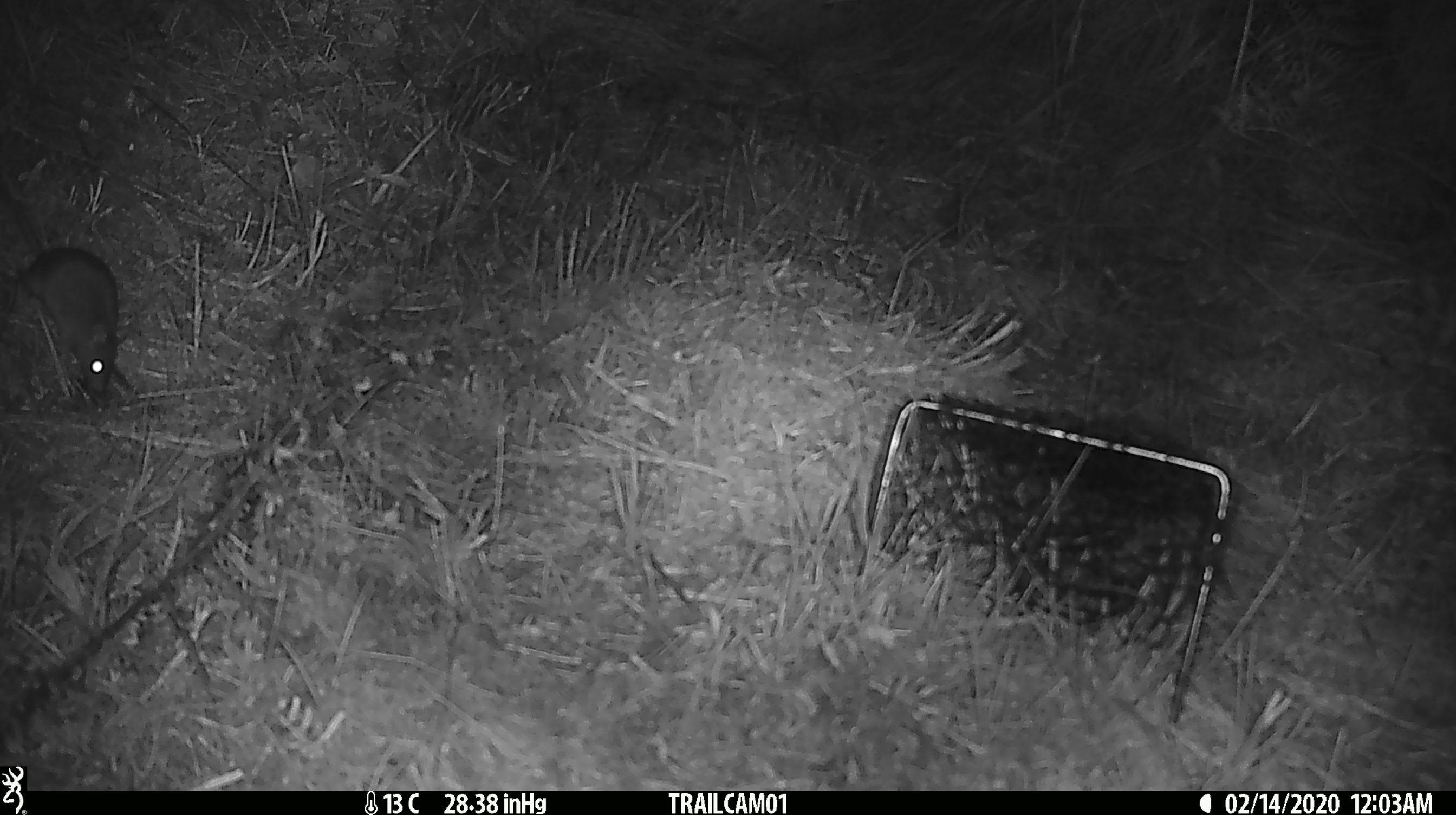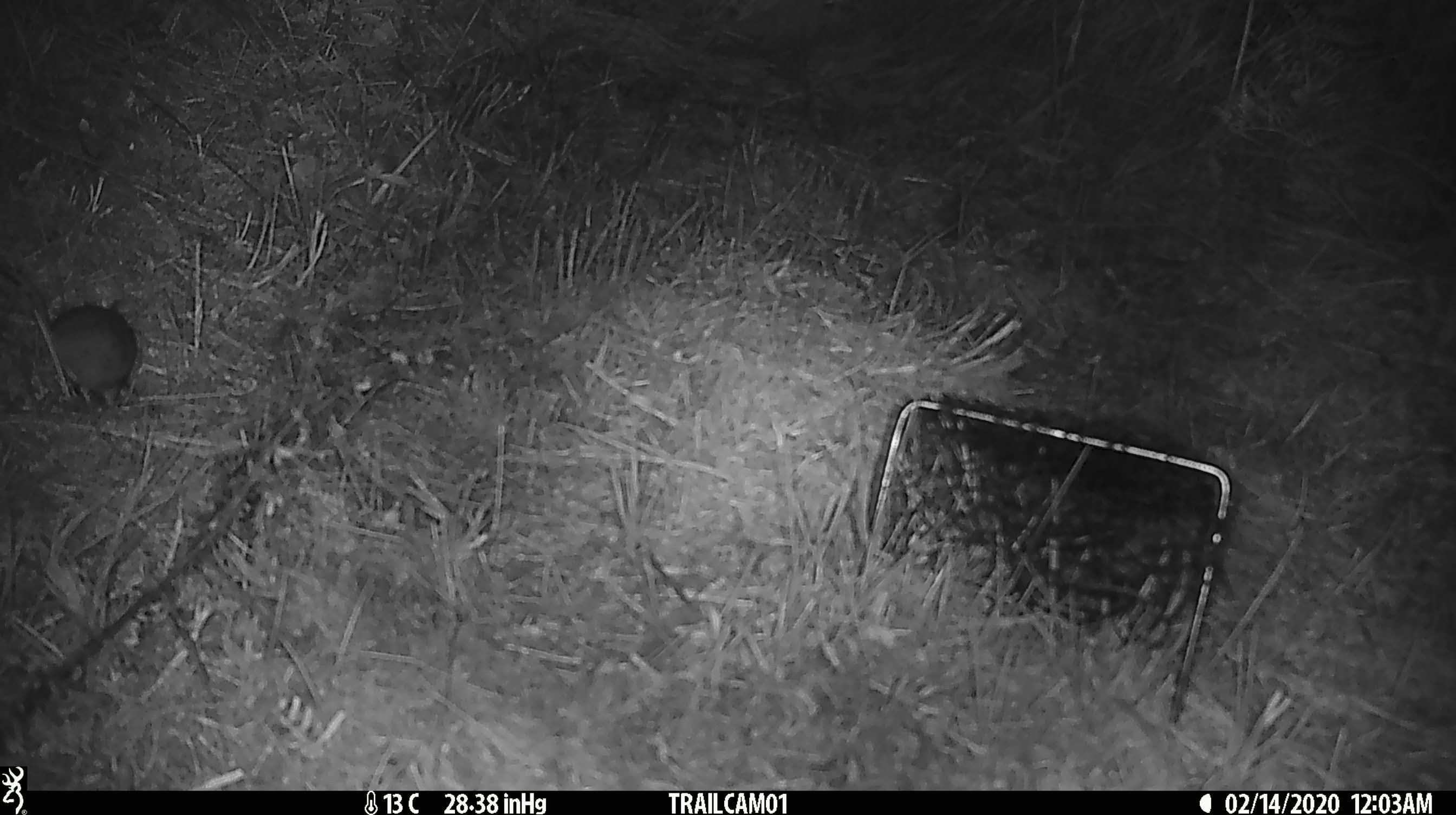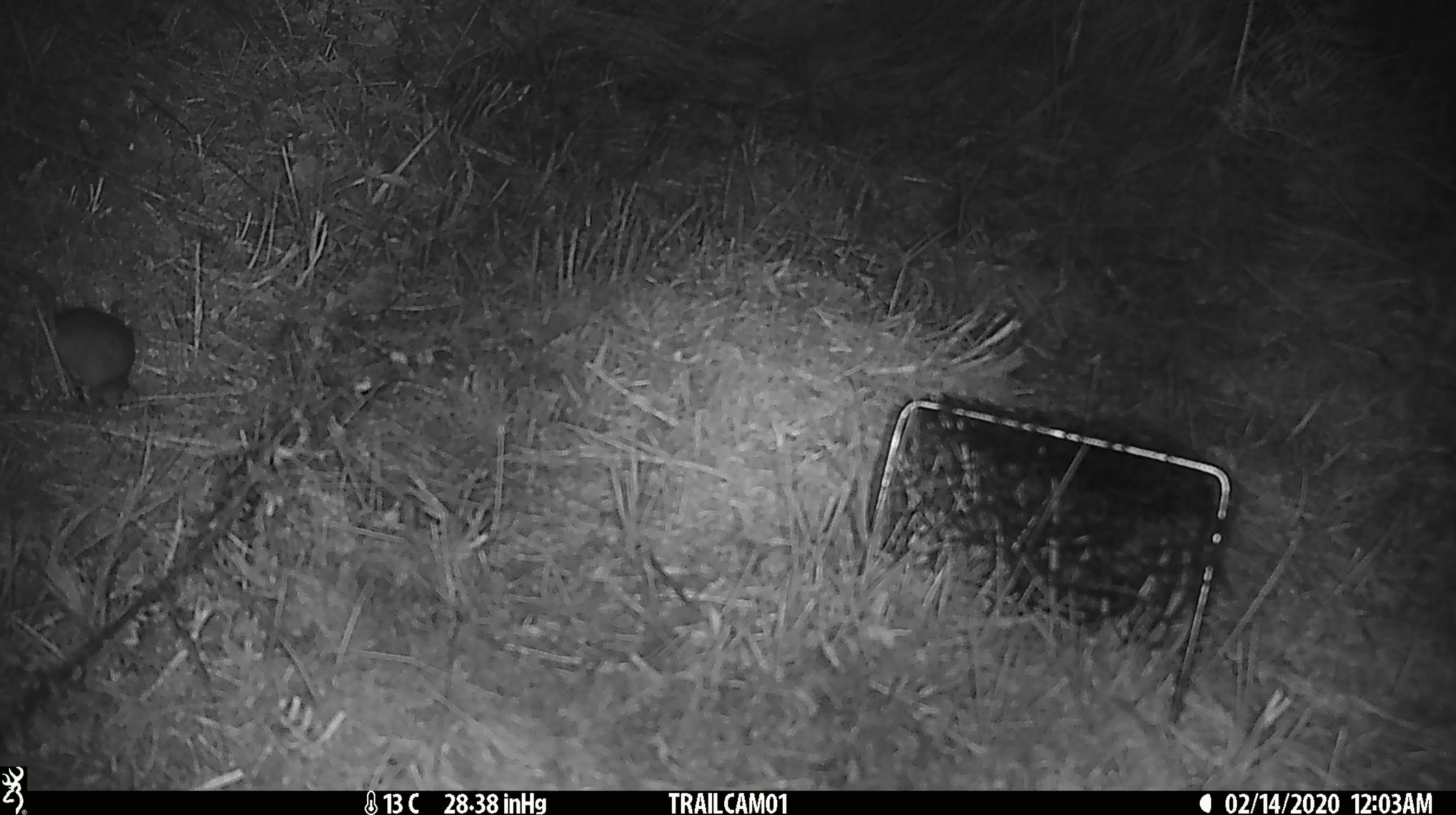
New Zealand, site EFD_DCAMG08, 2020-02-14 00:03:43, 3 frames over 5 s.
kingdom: Animalia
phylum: Chordata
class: Mammalia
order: Rodentia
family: Muridae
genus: Mus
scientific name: Mus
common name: mouse